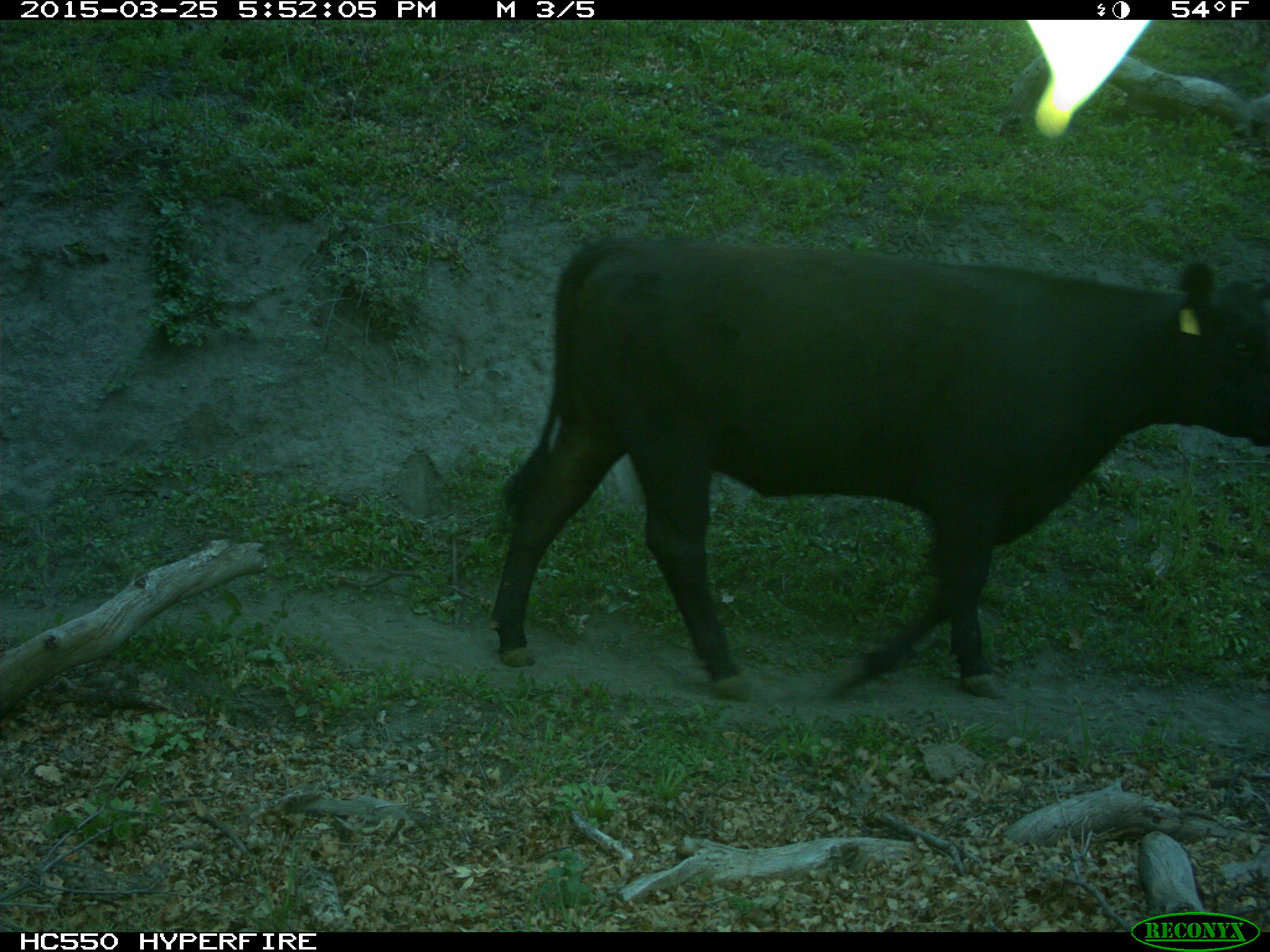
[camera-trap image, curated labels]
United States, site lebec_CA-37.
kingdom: Animalia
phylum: Chordata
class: Mammalia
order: Artiodactyla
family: Bovidae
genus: Bos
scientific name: Bos taurus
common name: domestic cow